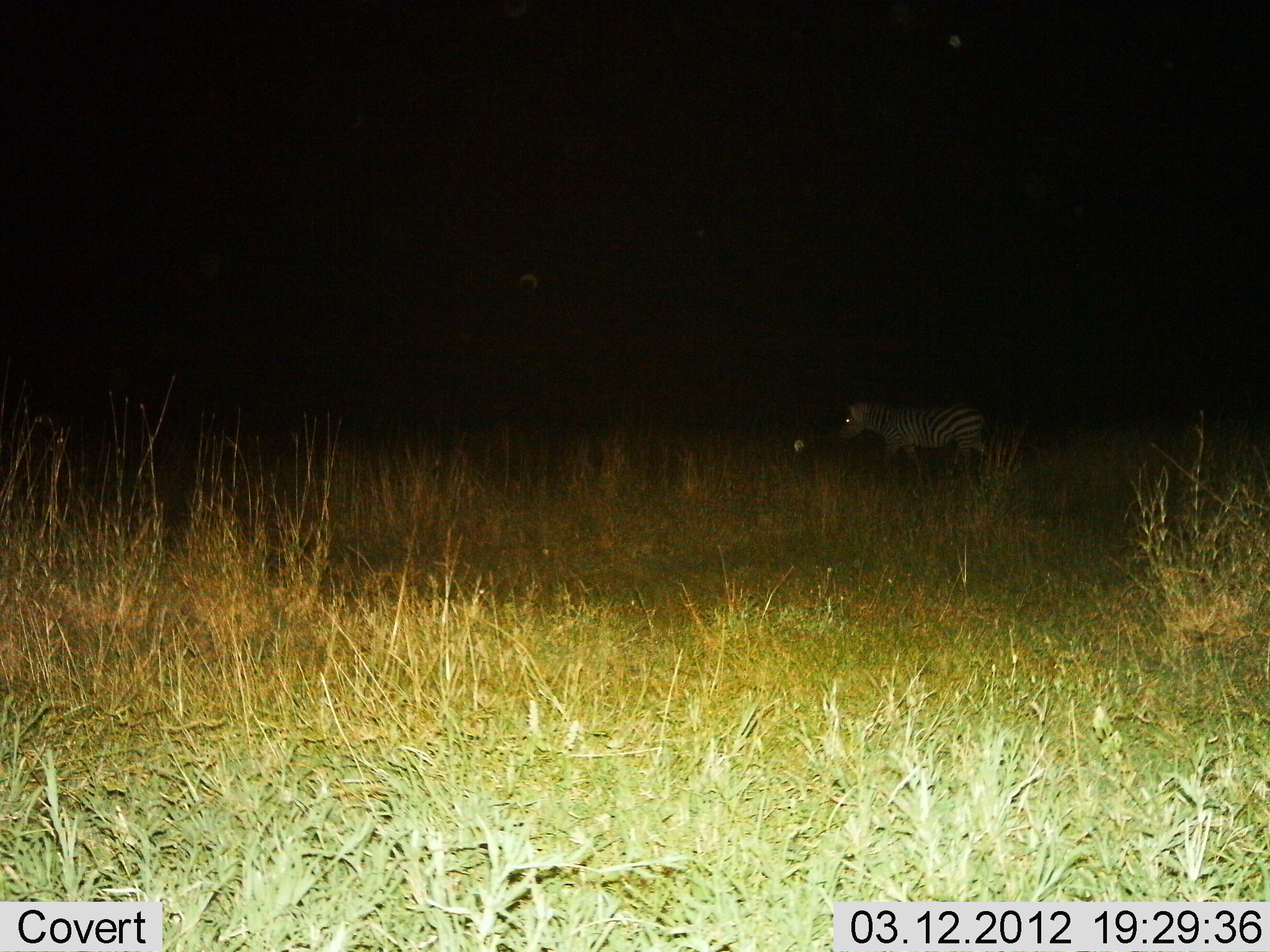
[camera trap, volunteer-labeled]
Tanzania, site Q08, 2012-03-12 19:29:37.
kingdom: Animalia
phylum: Chordata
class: Mammalia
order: Perissodactyla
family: Equidae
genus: Equus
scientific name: Equus quagga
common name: plains zebra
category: zebra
Zebra (plains zebra) (Equus quagga), count 1. Behavior (volunteer vote fractions): standing 53%, resting 0%, moving 47%, interacting 0%. Young present (vote fraction): 0%. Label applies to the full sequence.